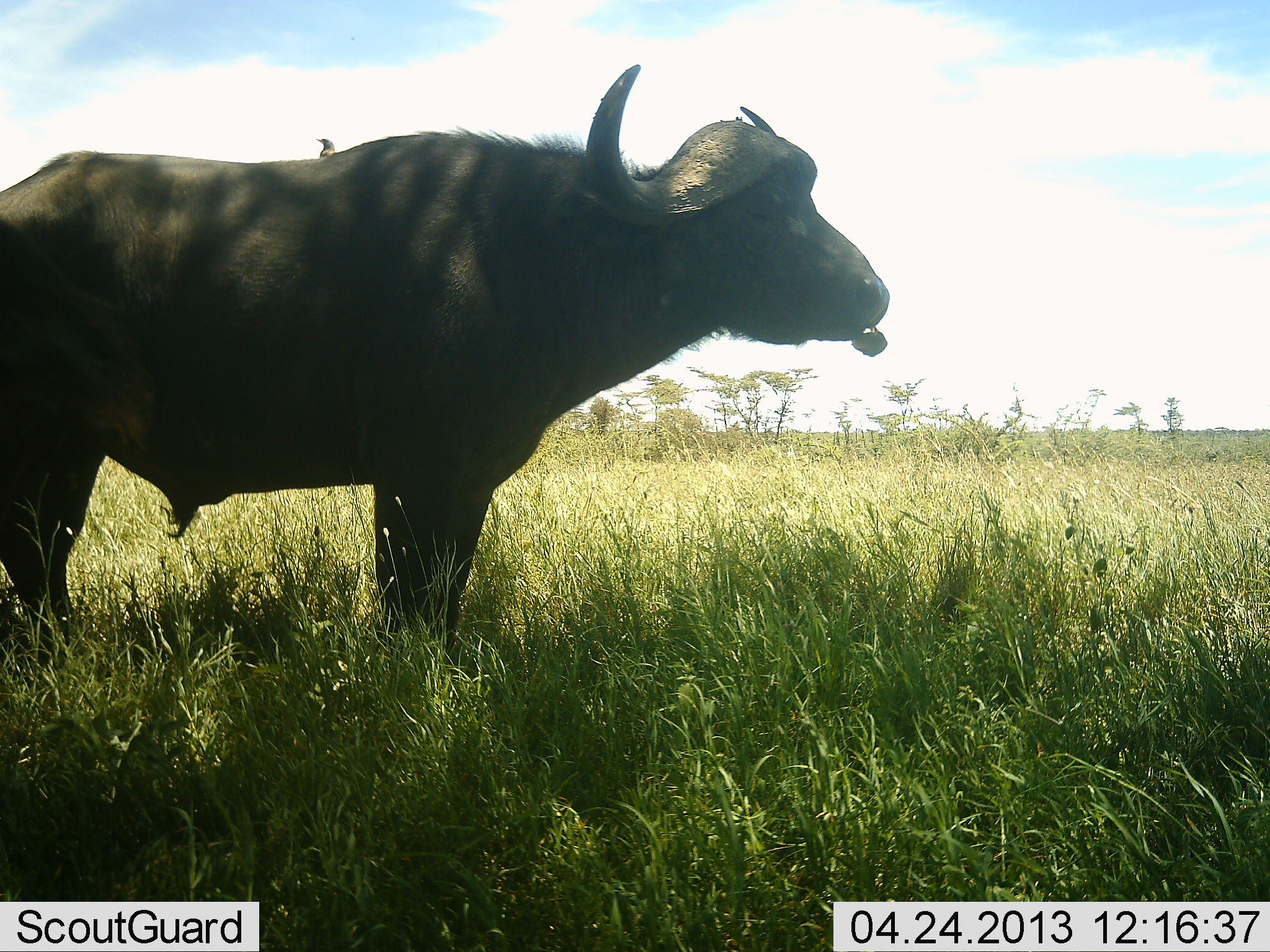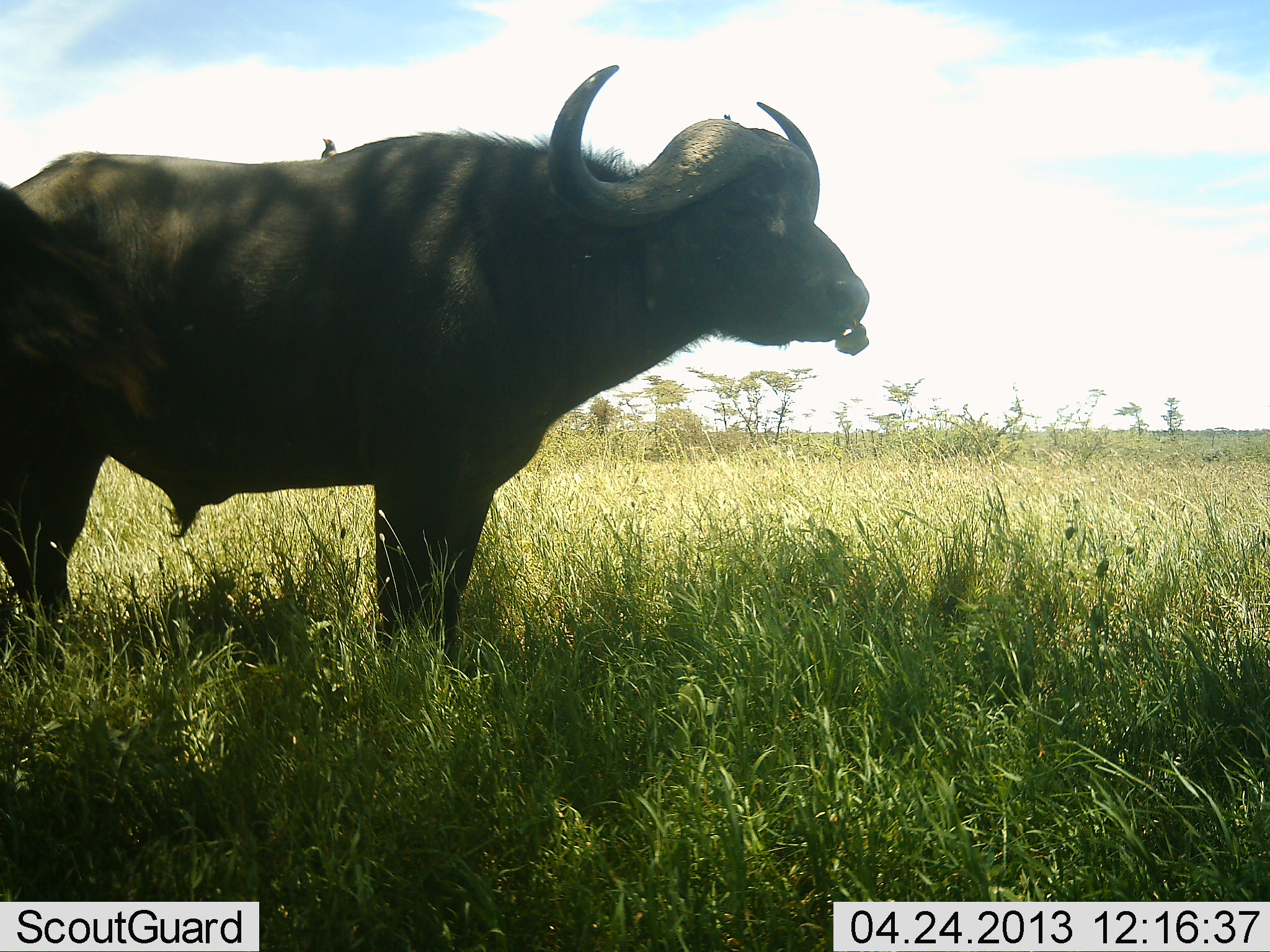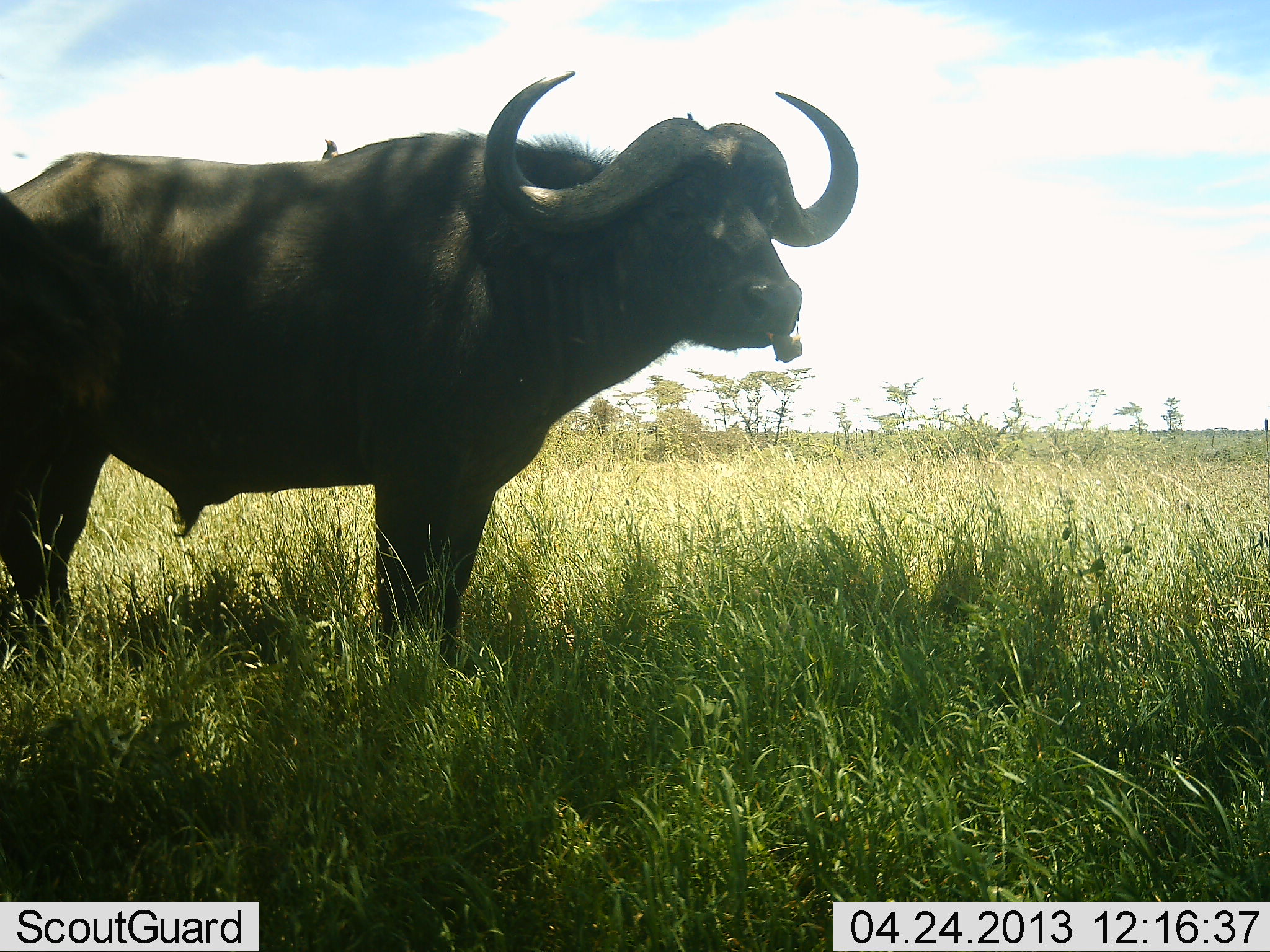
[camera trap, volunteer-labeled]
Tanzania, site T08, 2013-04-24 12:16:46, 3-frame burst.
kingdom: Animalia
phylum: Chordata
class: Mammalia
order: Artiodactyla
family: Bovidae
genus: Syncerus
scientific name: Syncerus caffer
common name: cape buffalo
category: buffalo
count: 1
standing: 100%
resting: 0%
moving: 0%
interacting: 0%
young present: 0%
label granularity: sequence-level